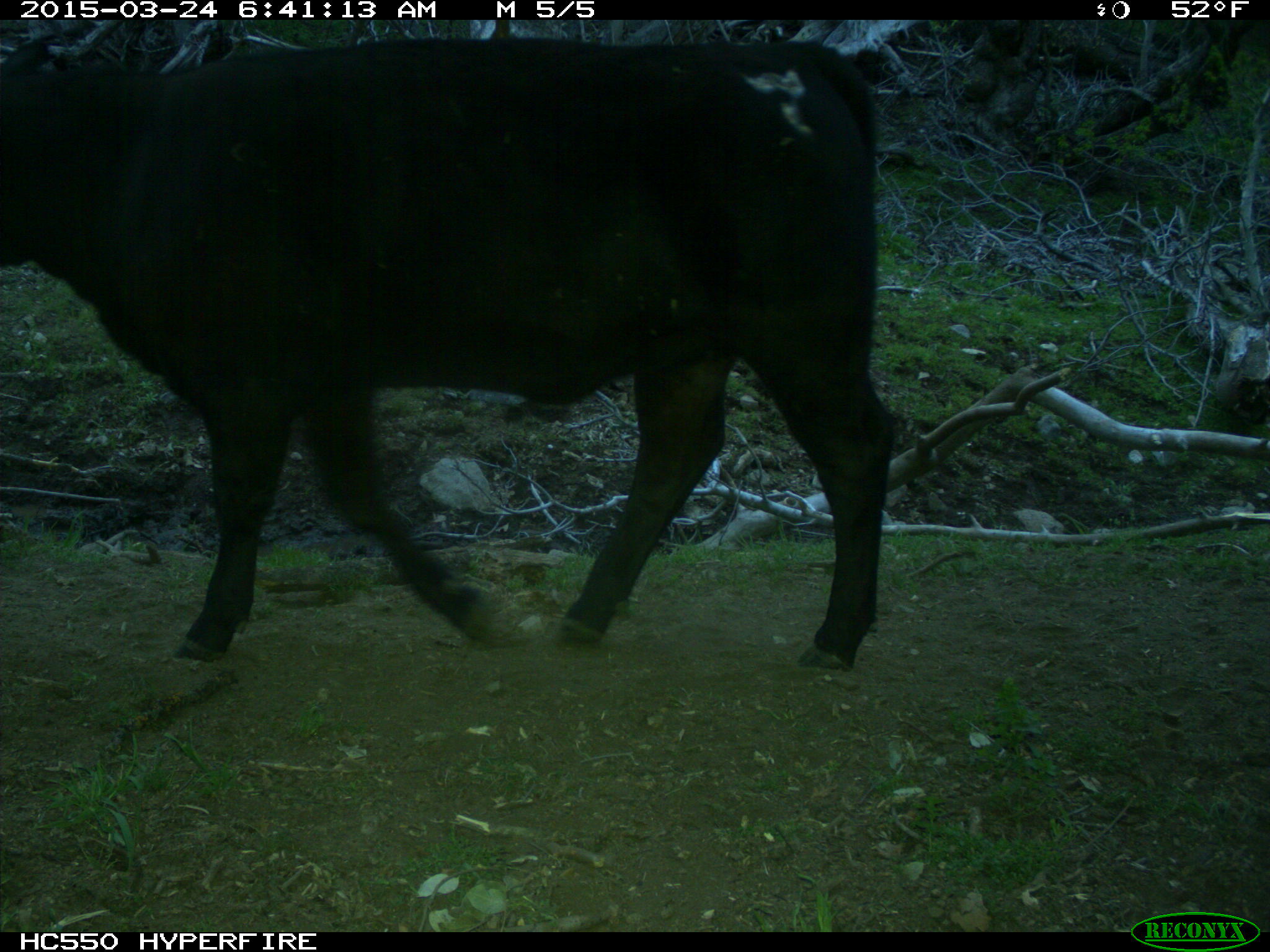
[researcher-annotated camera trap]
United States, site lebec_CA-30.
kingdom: Animalia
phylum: Chordata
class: Mammalia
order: Artiodactyla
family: Bovidae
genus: Bos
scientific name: Bos taurus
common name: domestic cow